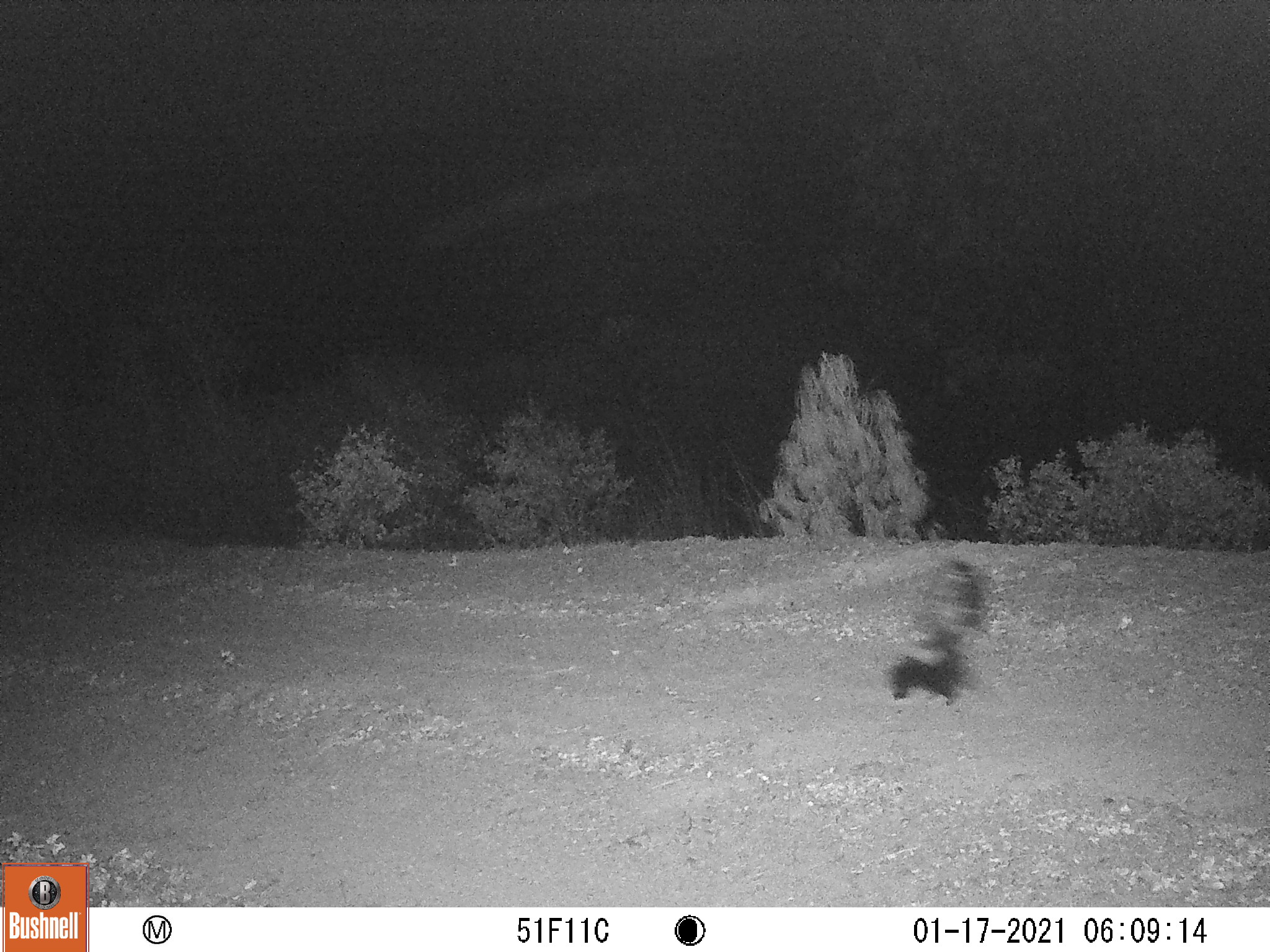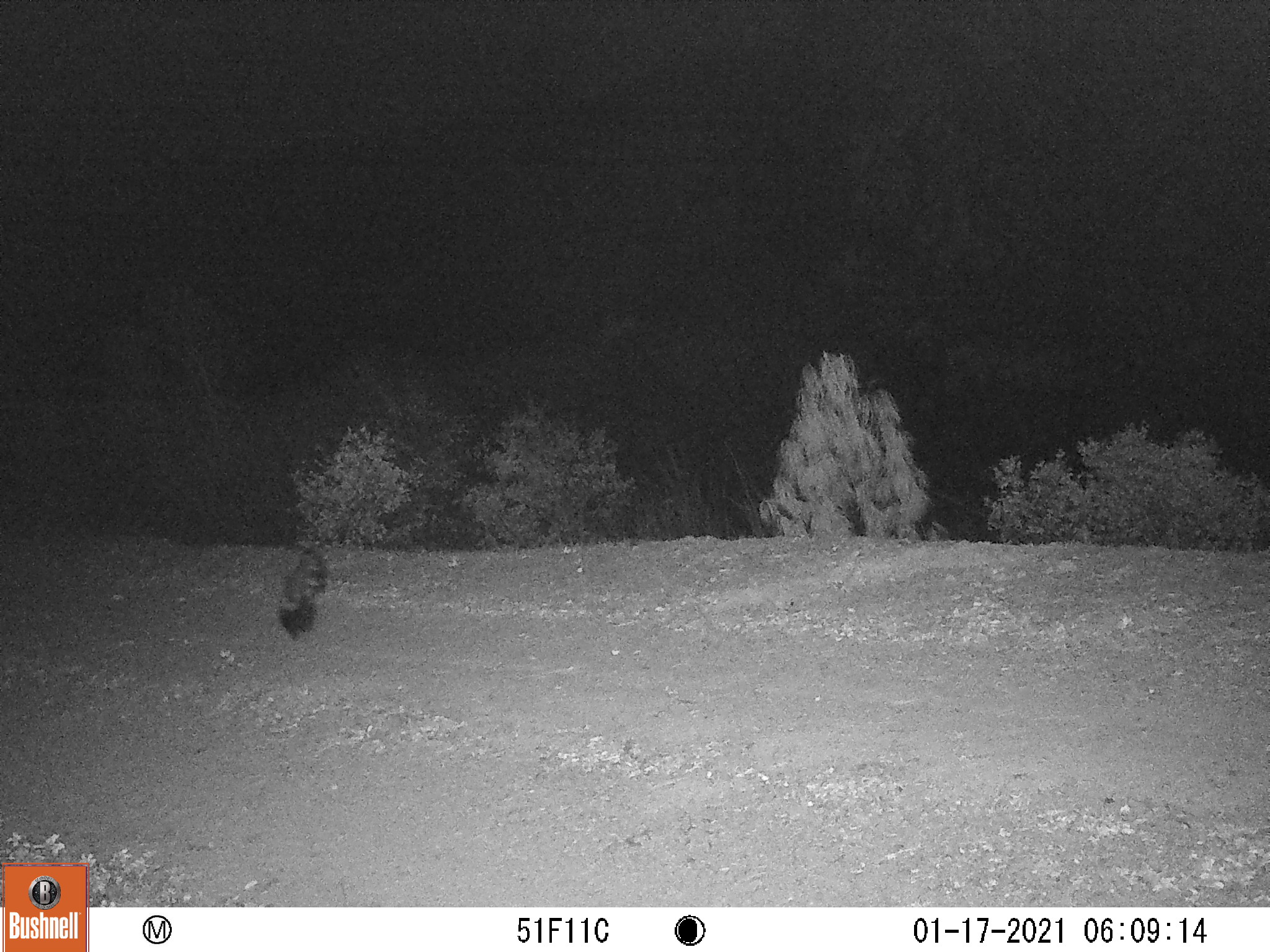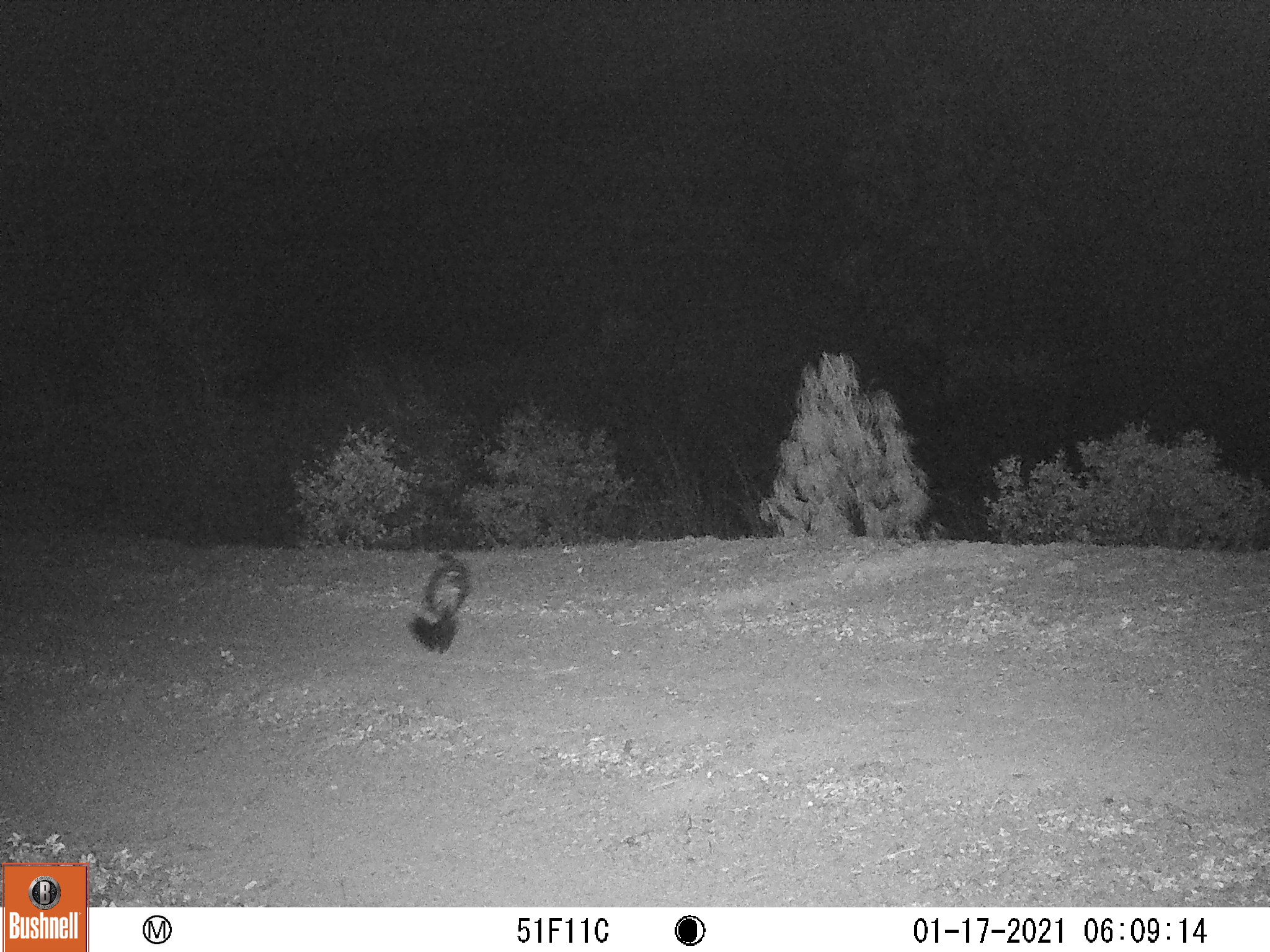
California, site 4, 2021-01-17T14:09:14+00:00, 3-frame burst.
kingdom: Animalia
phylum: Chordata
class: Mammalia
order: Carnivora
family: Mephitidae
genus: Mephitis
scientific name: Mephitis mephitis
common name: striped skunk